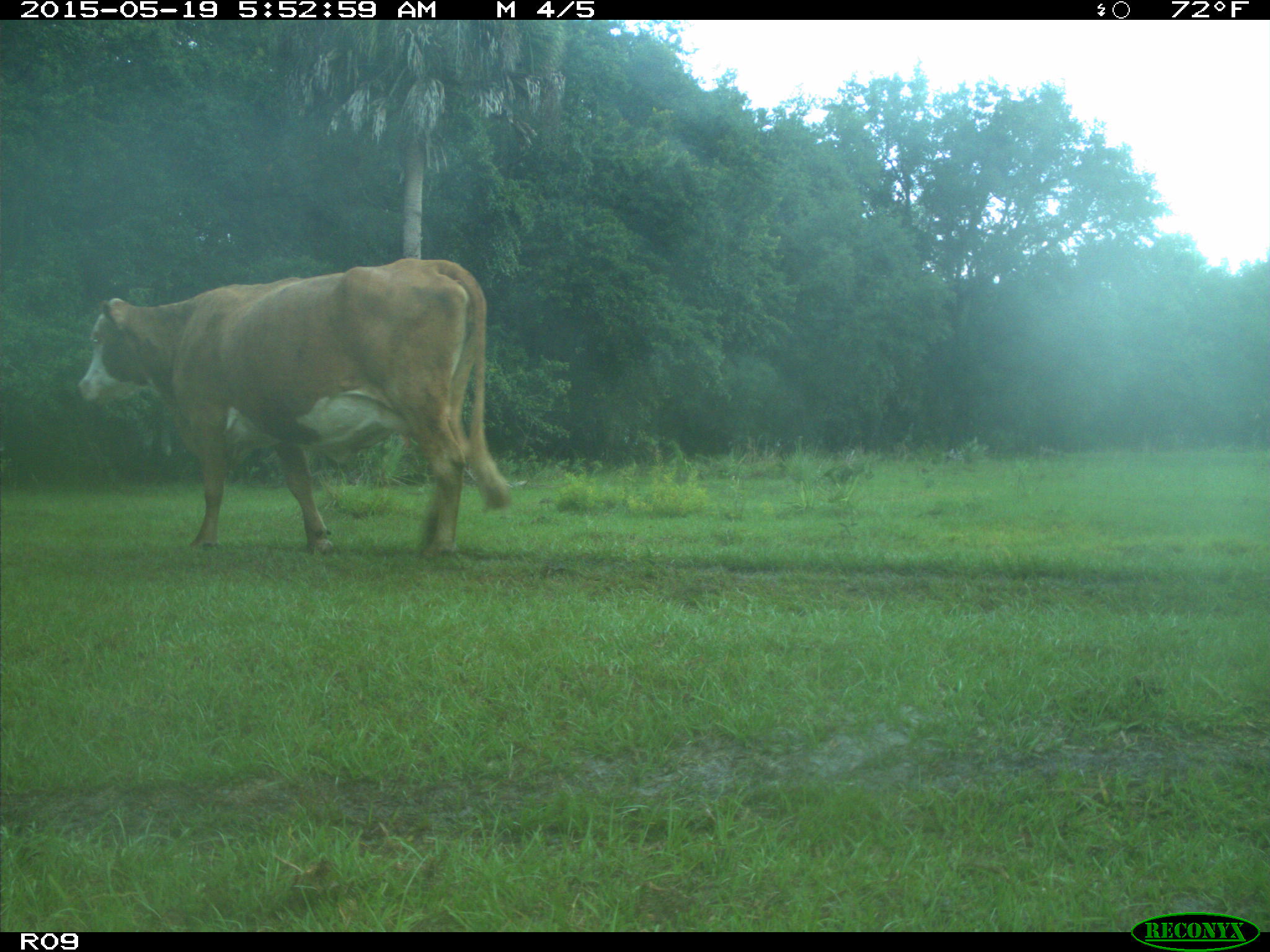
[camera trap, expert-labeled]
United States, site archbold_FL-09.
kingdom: Animalia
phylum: Chordata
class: Mammalia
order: Artiodactyla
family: Bovidae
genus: Bos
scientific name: Bos taurus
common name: domestic cow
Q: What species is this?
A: Bos taurus (domestic cow).